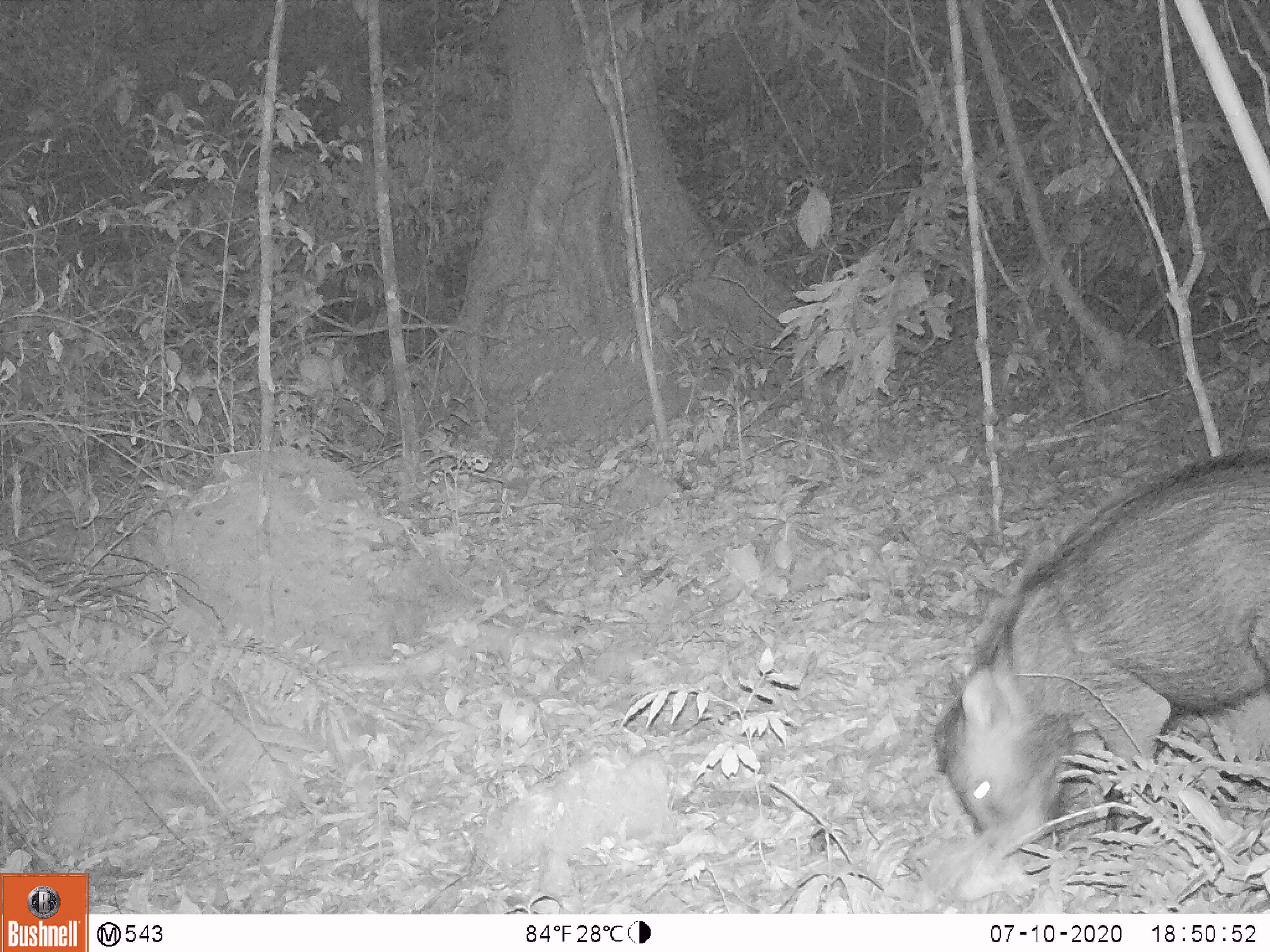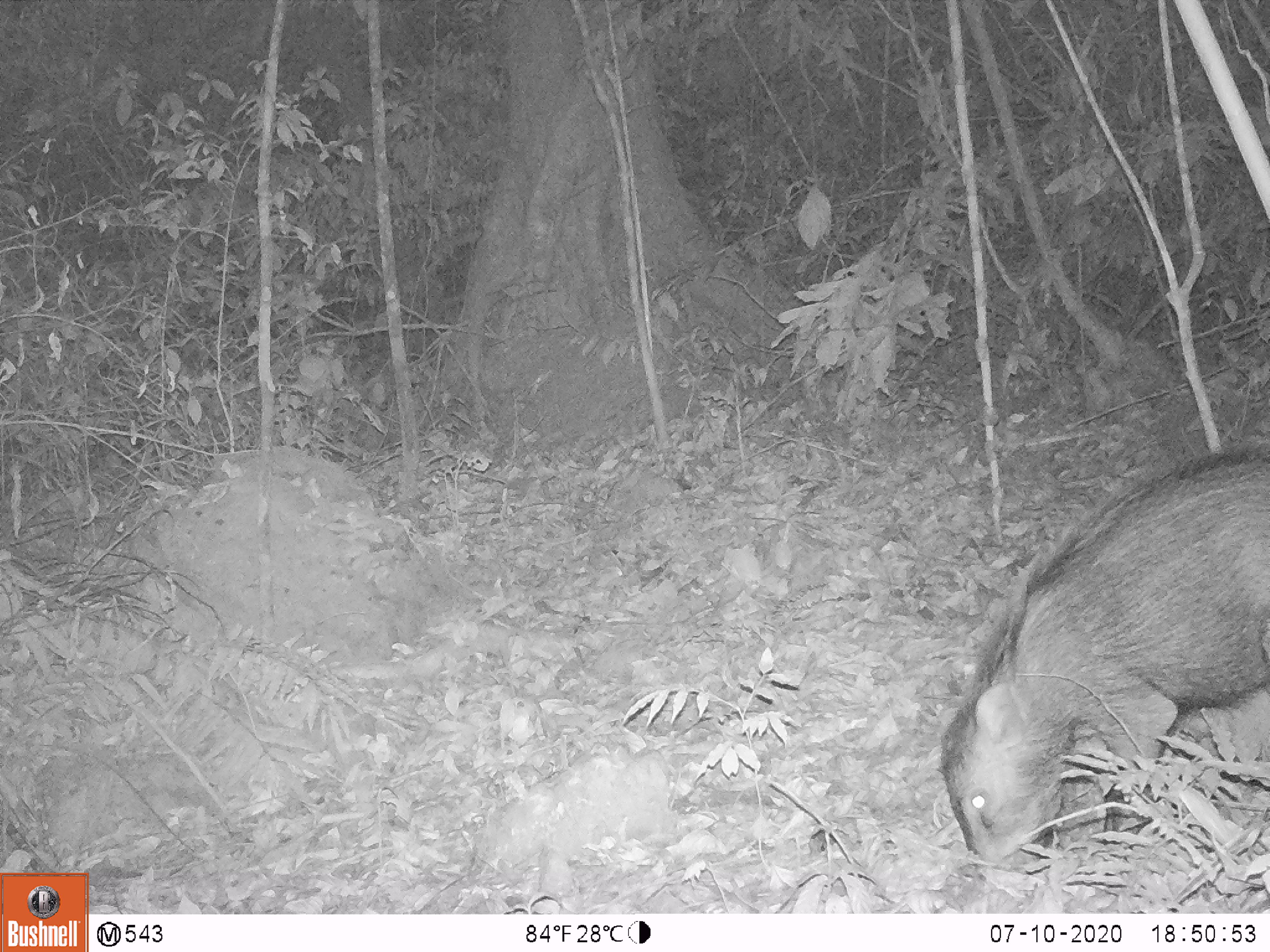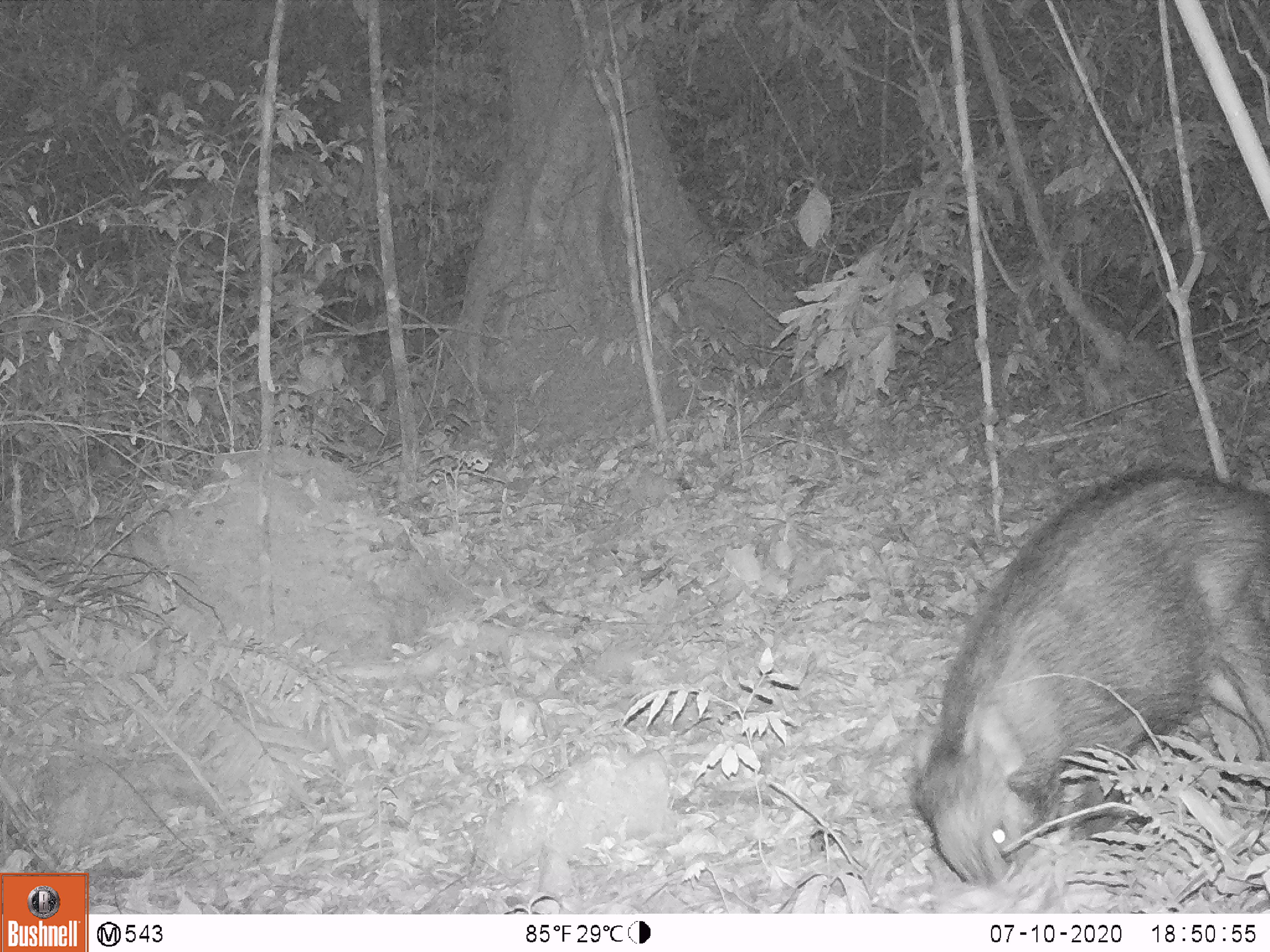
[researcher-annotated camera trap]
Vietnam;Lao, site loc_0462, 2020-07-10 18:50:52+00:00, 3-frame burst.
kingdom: Animalia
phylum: Chordata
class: Mammalia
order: Artiodactyla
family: Suidae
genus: Sus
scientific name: Sus scrofa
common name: eurasian wild pig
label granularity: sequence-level